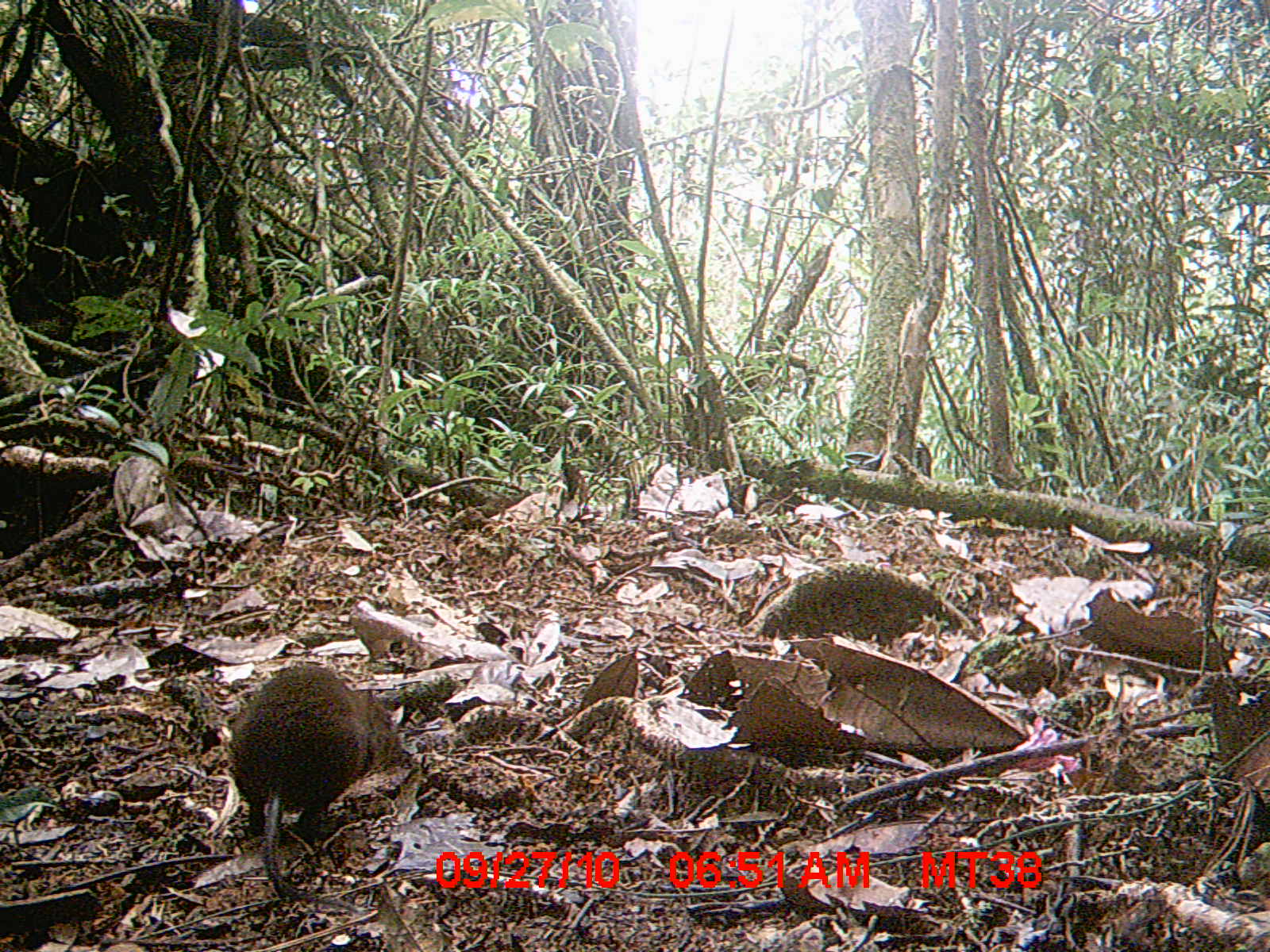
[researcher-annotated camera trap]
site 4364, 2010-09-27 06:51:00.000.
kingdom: Animalia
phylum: Chordata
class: Mammalia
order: Rodentia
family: Muridae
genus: Rattus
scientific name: Rattus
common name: rodent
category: unknown rat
Unknown rat (rodent) (Rattus), count 1.